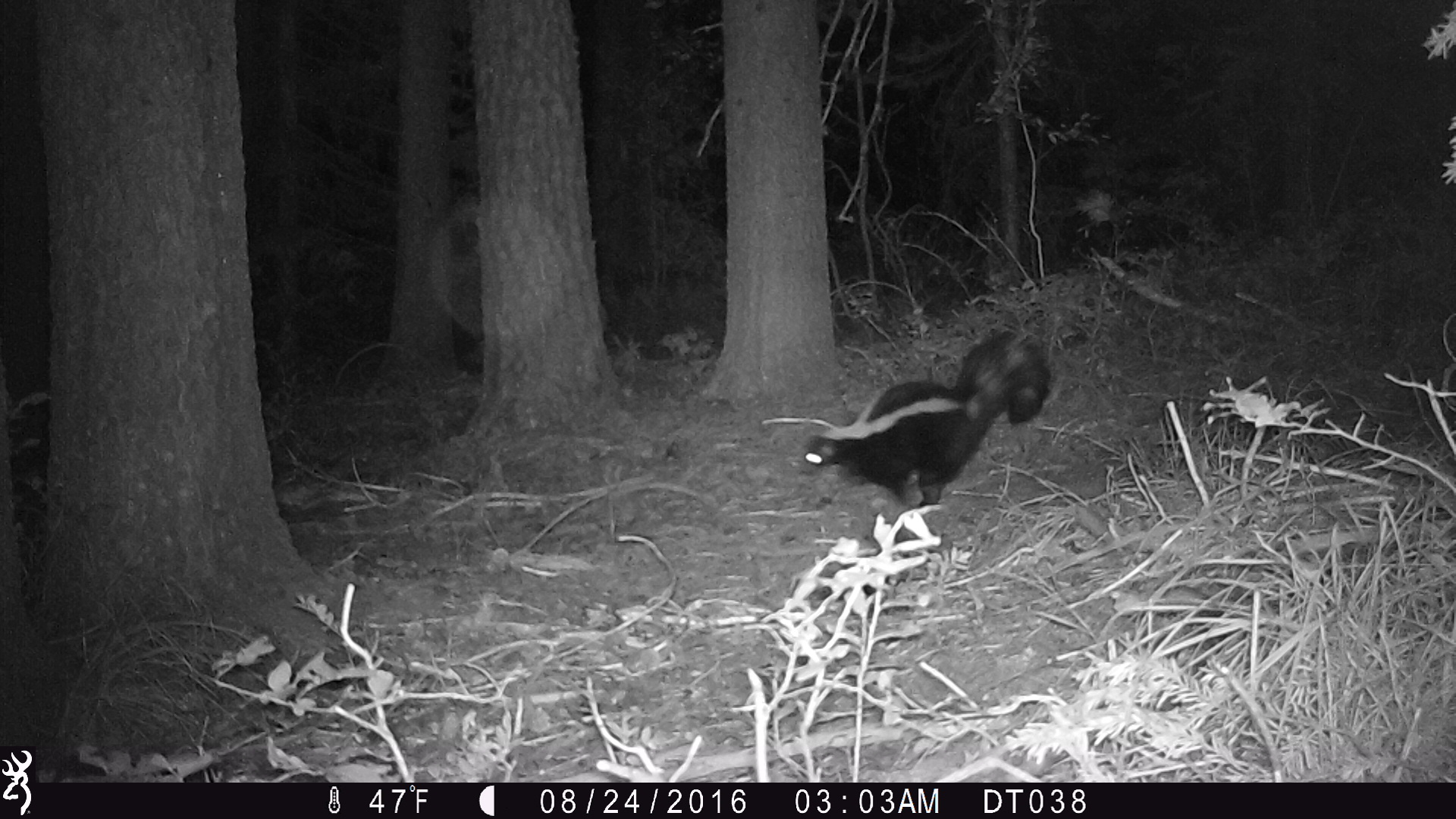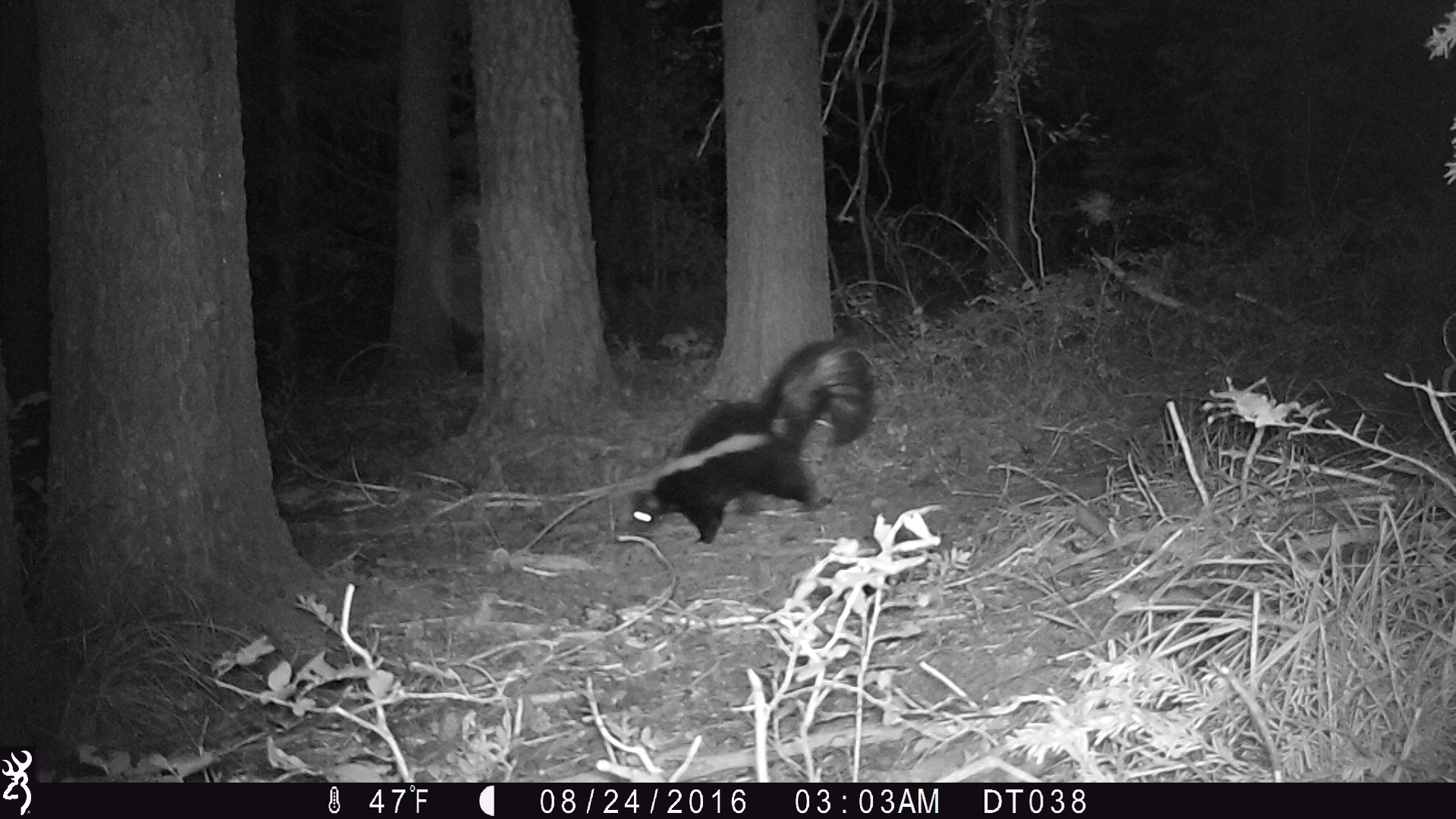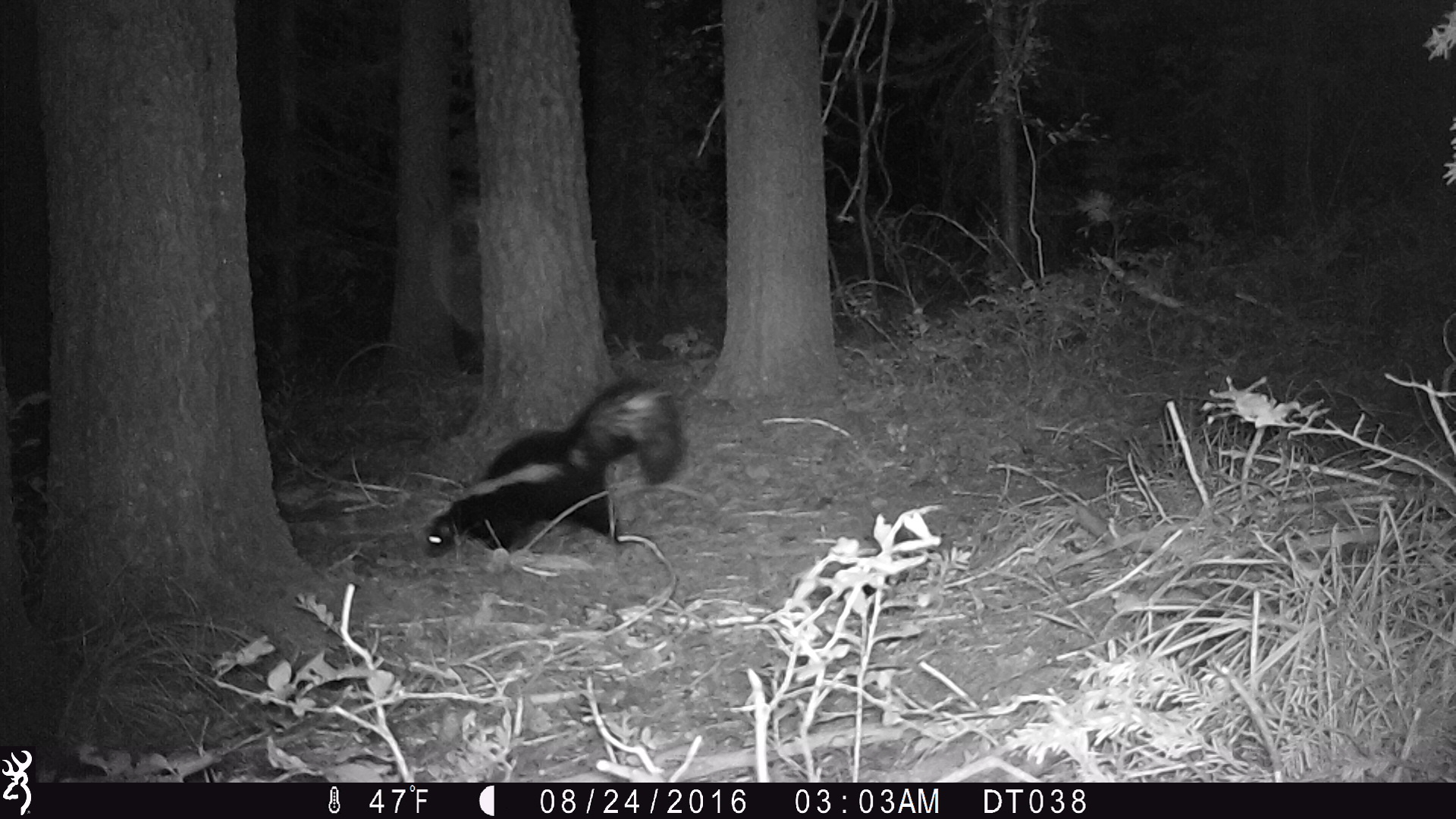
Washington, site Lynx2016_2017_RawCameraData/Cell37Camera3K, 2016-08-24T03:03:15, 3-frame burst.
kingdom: Animalia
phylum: Chordata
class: Mammalia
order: Carnivora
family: Mephitidae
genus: Mephitis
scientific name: Mephitis mephitis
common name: striped skunk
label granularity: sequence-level